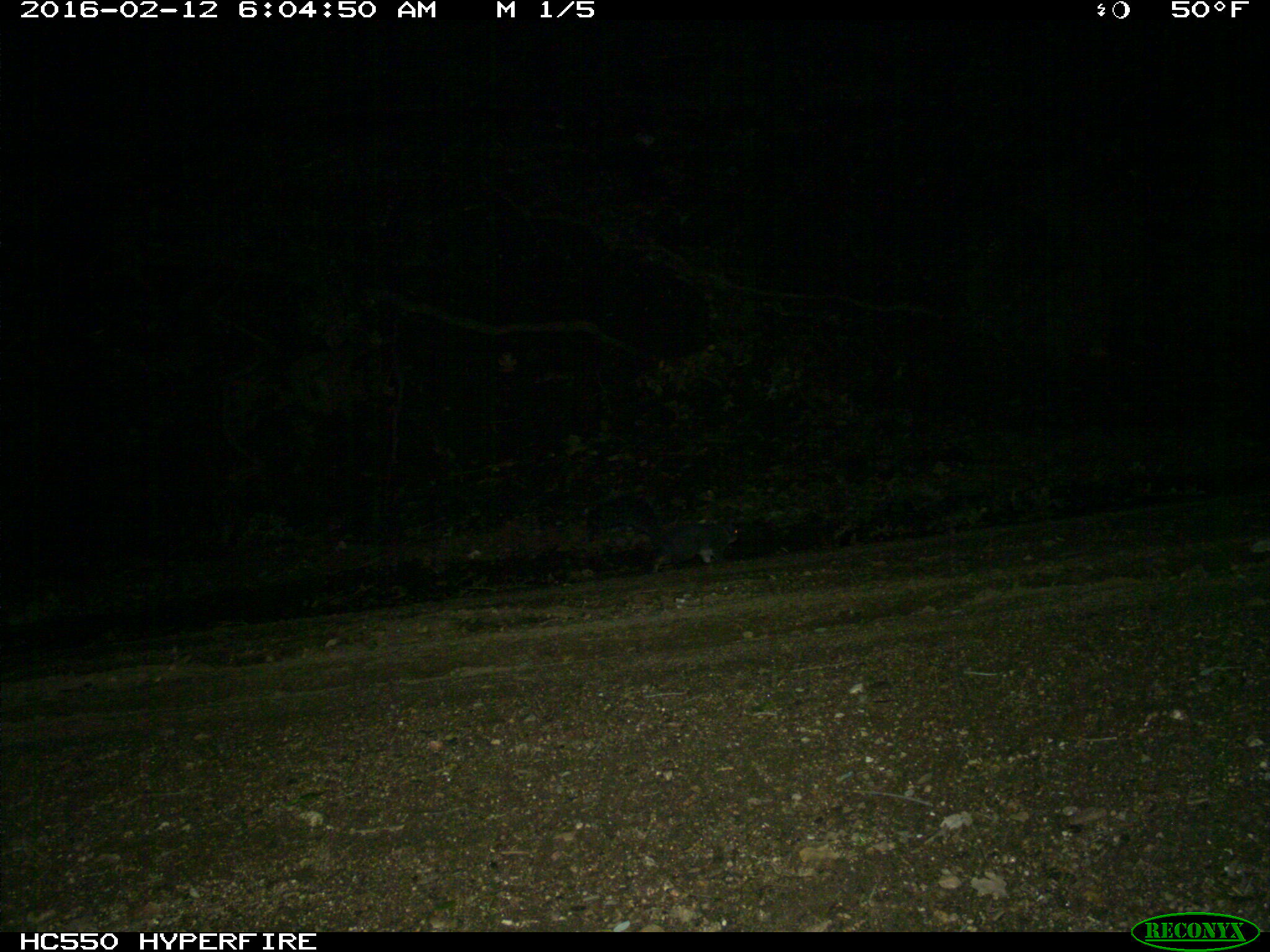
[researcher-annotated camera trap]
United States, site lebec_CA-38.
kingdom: Animalia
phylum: Chordata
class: Mammalia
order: Rodentia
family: Sciuridae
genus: Sciurus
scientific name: Sciurus carolinensis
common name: eastern gray squirrel